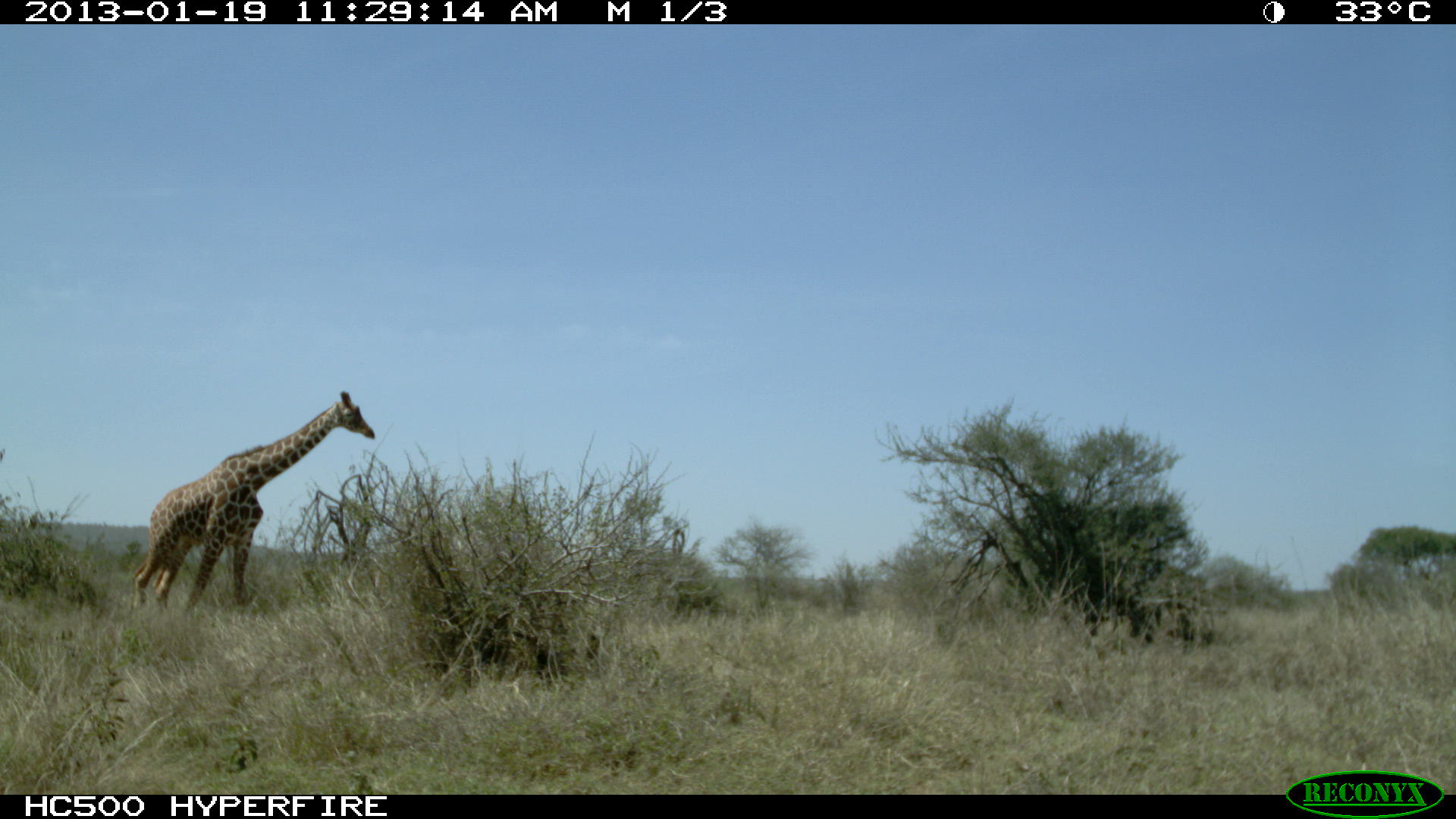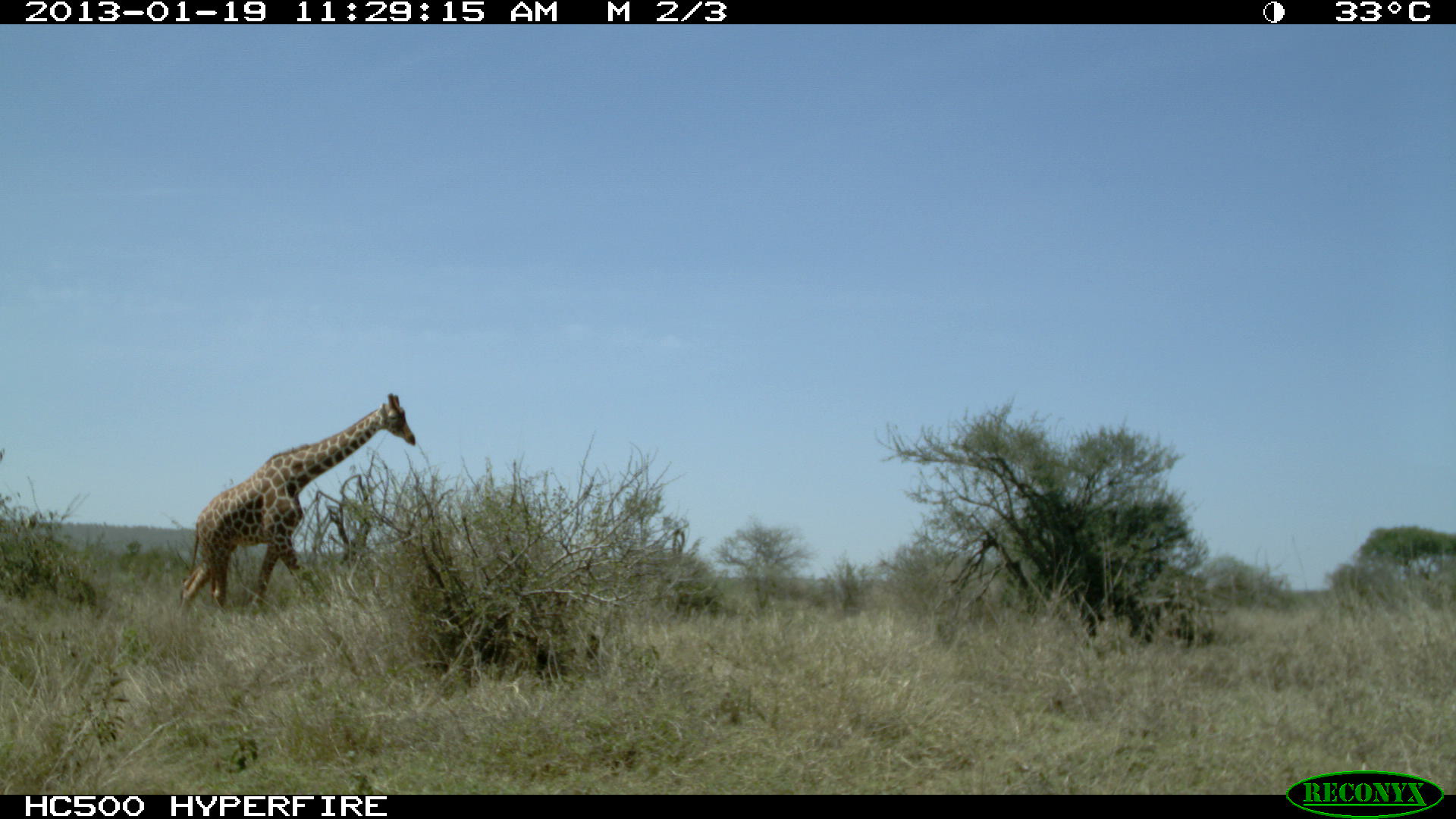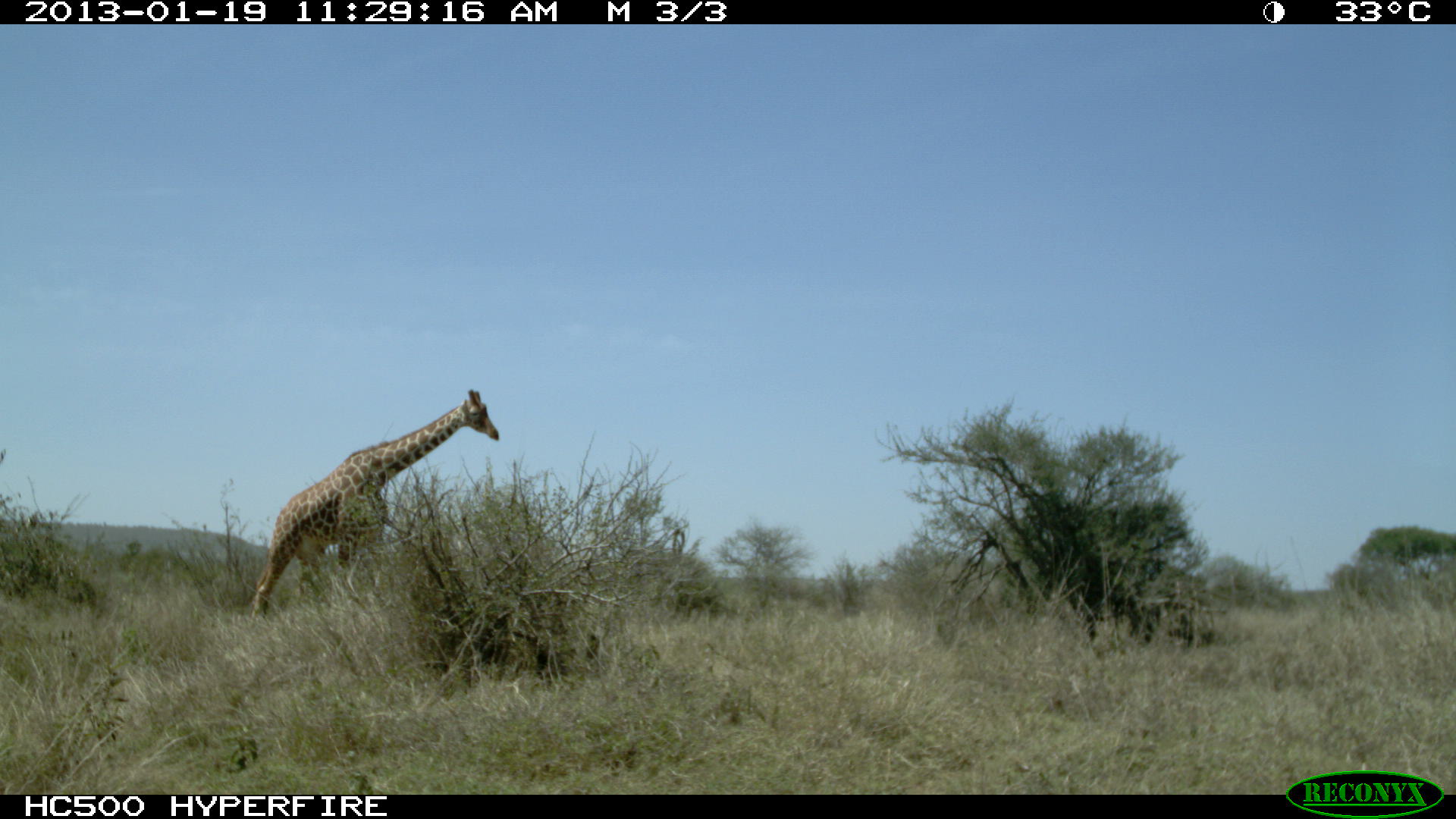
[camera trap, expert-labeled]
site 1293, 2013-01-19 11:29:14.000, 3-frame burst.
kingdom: Animalia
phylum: Chordata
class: Mammalia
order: Artiodactyla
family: Giraffidae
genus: Giraffa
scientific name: Giraffa camelopardalis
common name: giraffe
Giraffa camelopardalis (giraffe), count 1.